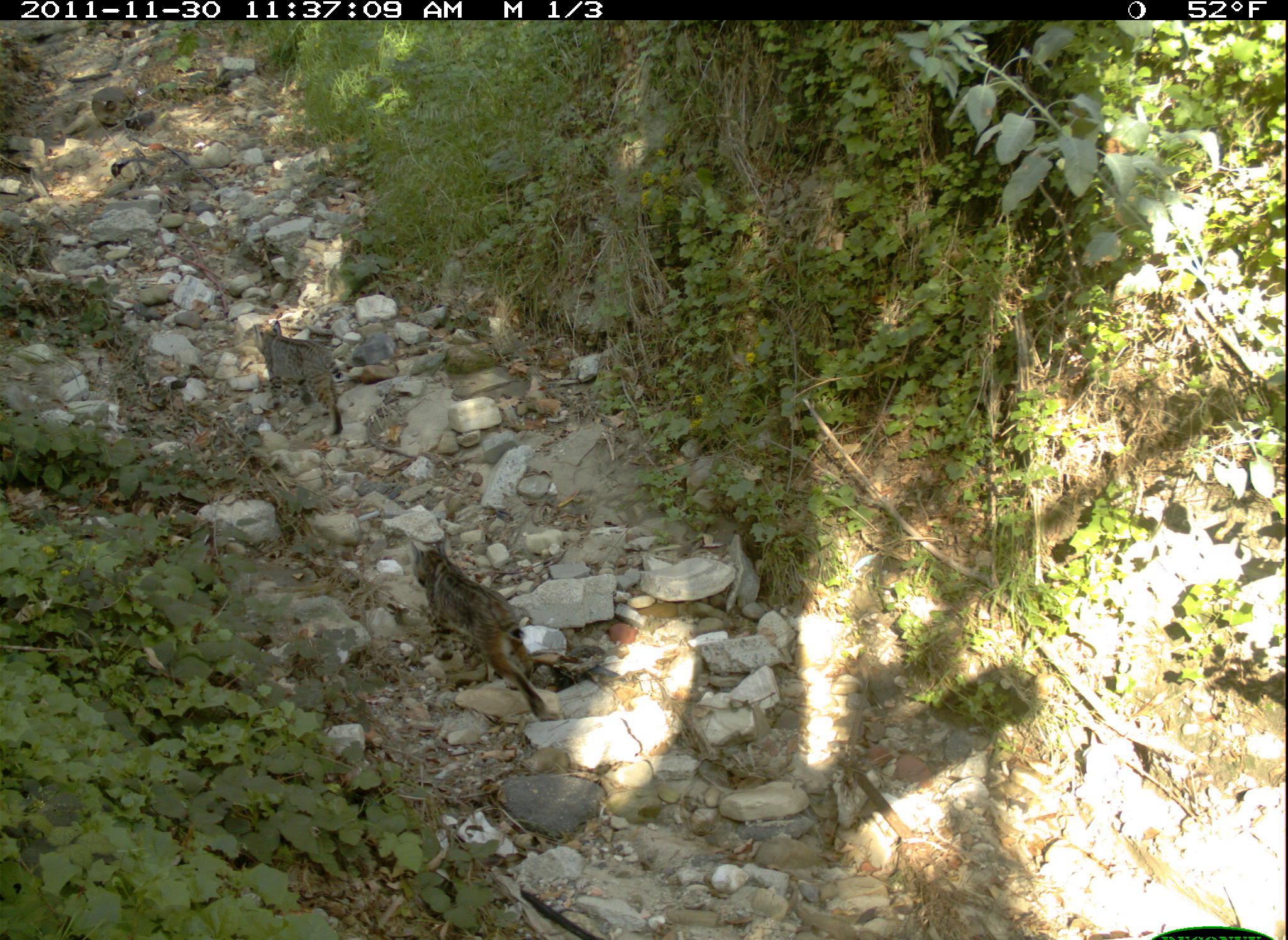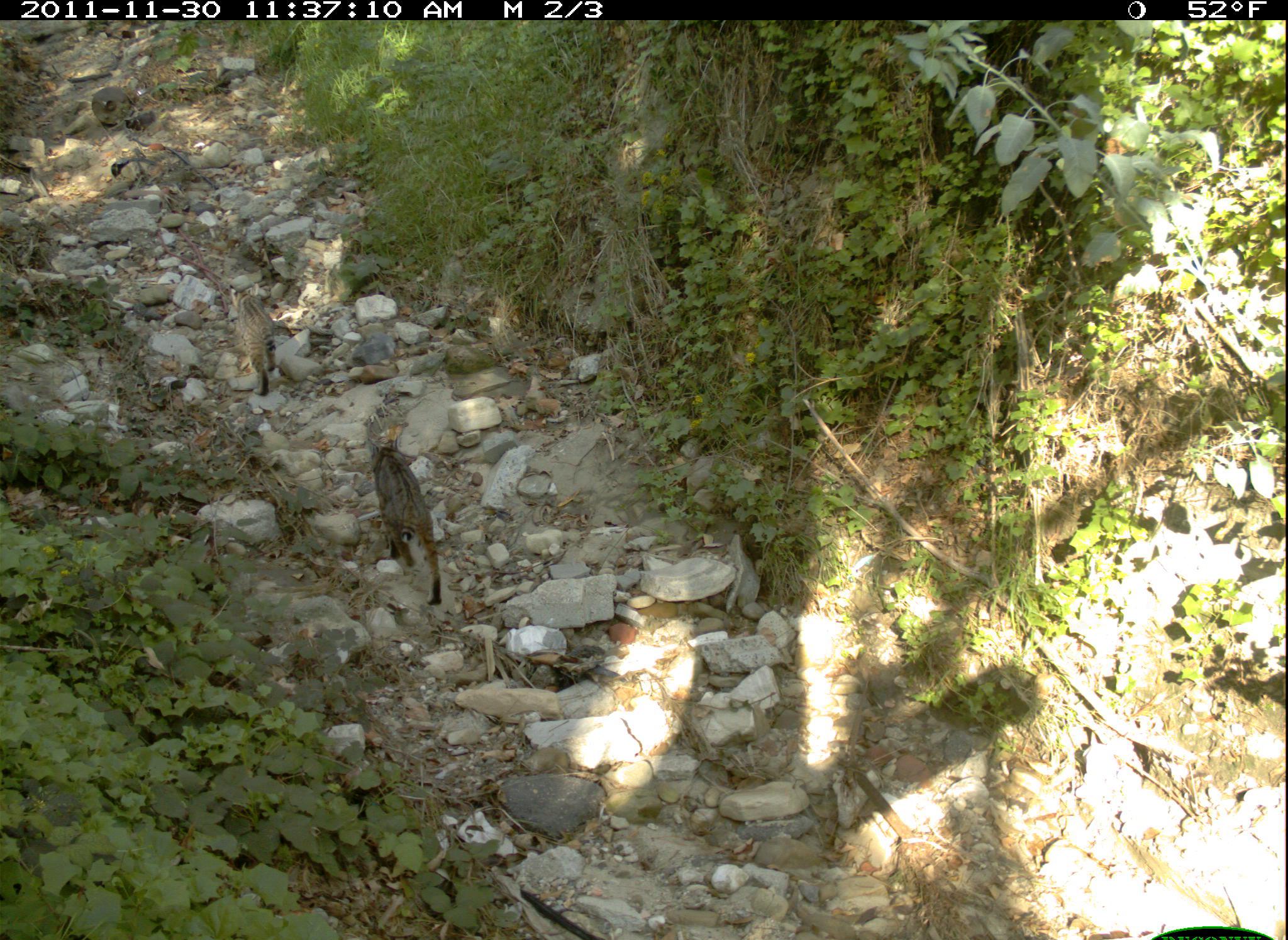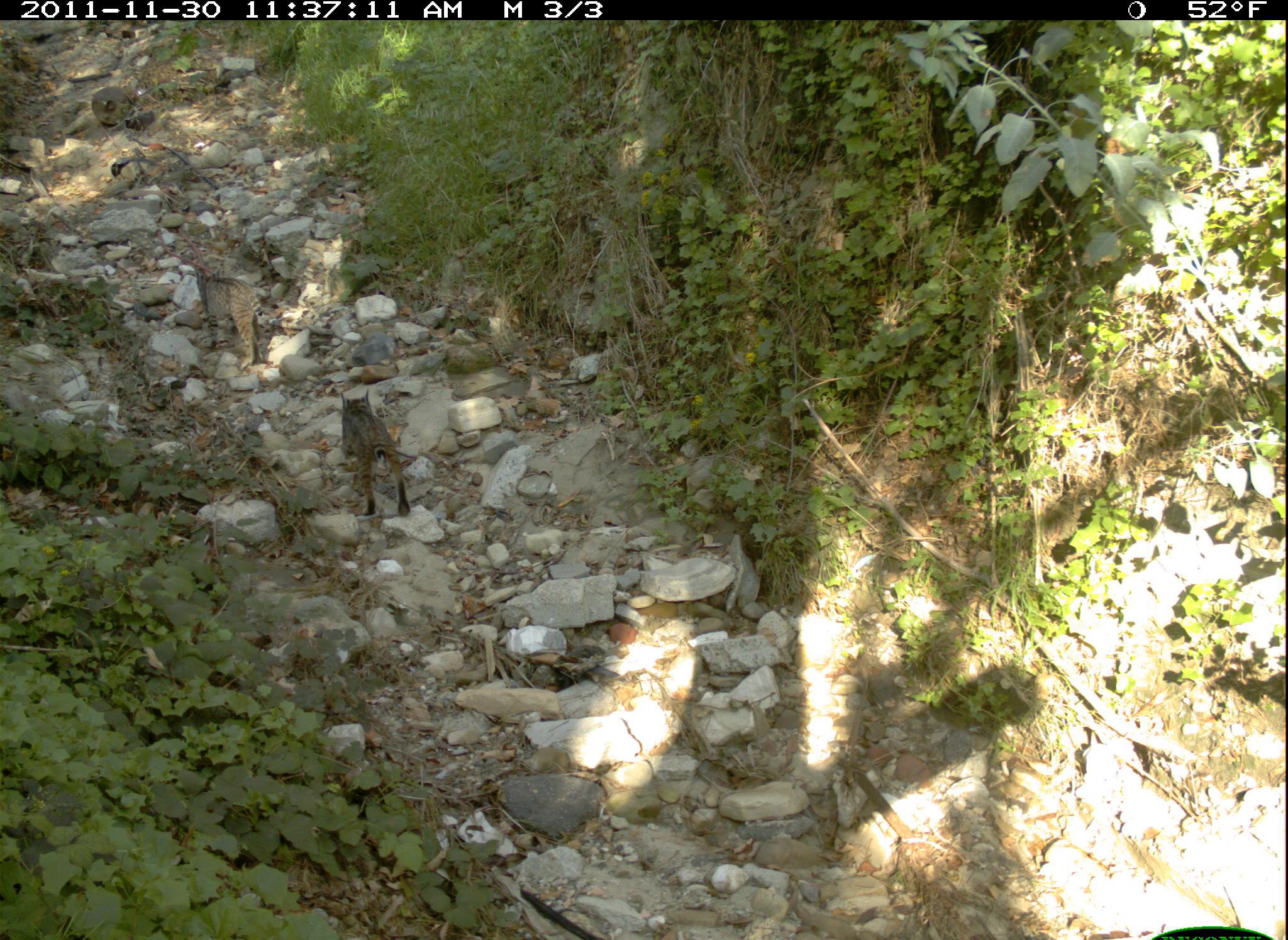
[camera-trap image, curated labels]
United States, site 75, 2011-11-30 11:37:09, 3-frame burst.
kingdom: Animalia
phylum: Chordata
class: Mammalia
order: Carnivora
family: Felidae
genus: Lynx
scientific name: Lynx rufus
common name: bobcat